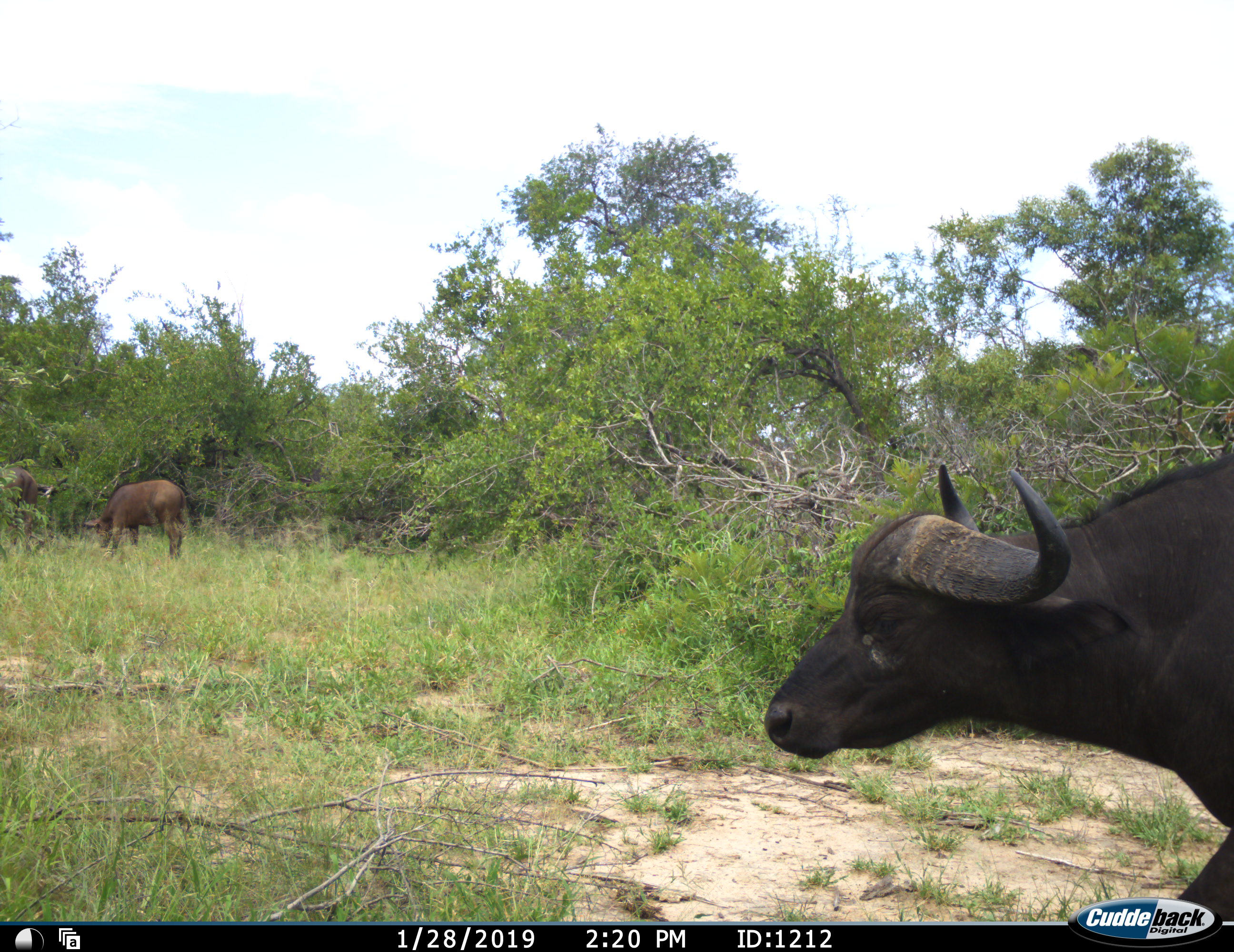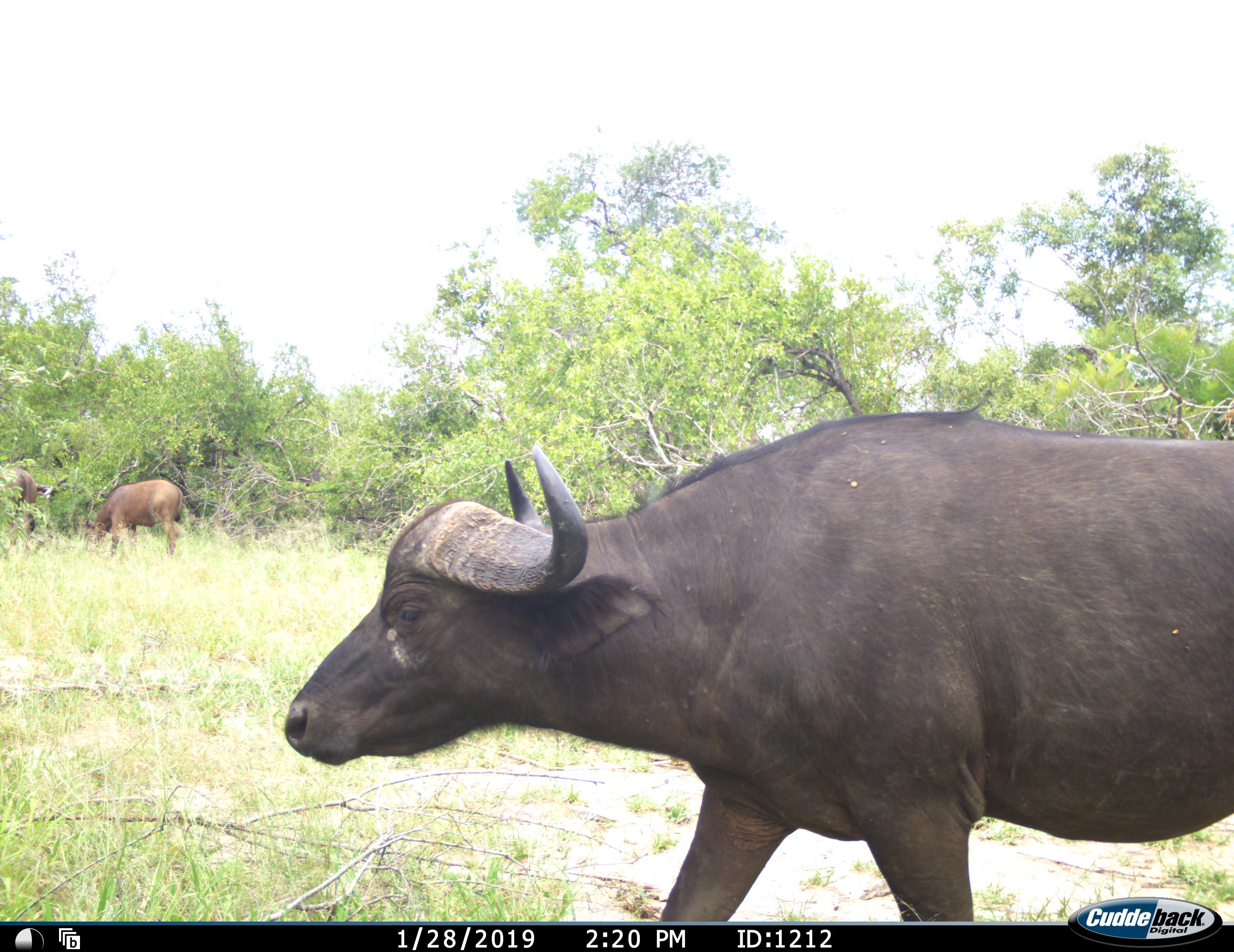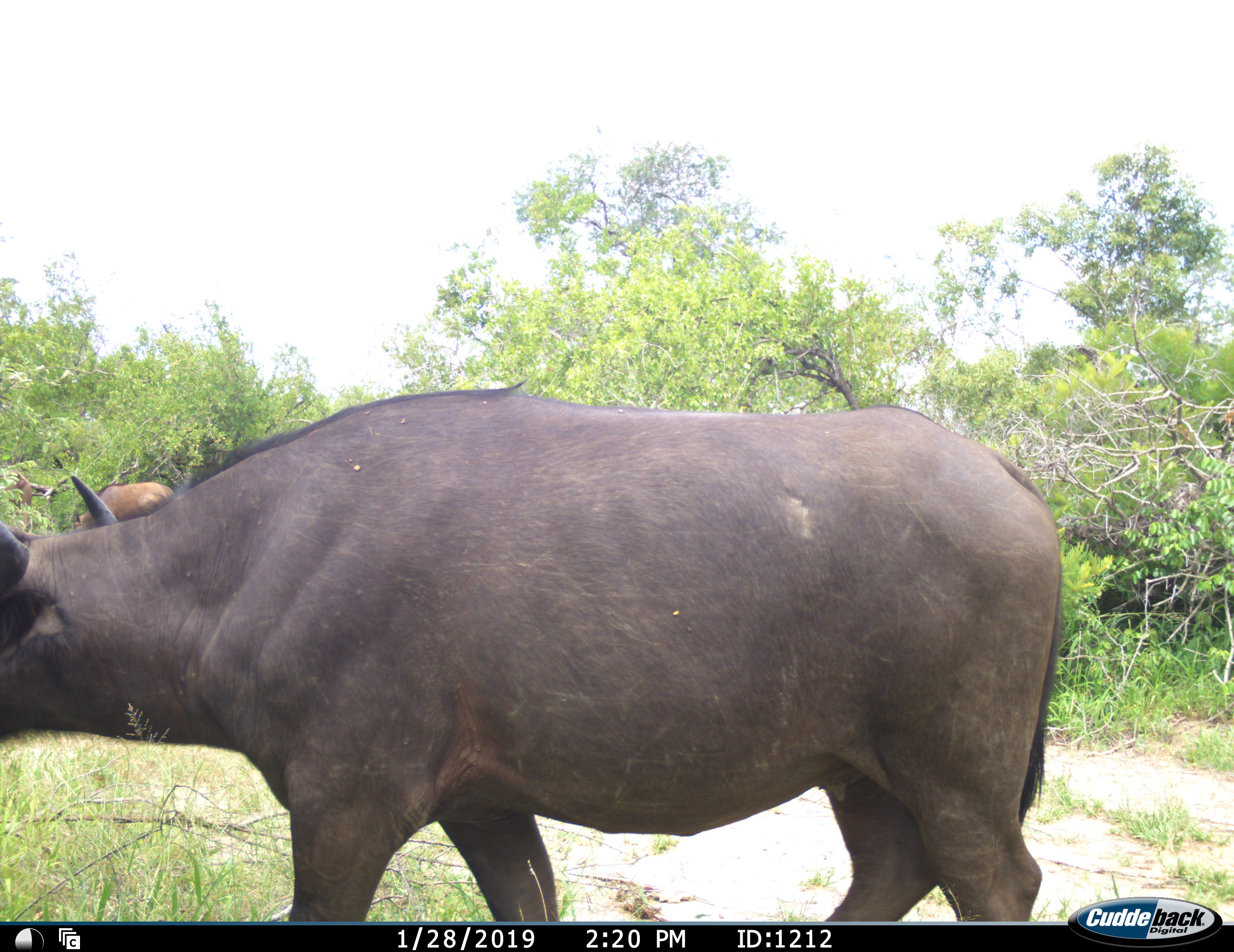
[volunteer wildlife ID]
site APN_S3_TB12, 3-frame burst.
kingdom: Animalia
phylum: Chordata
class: Mammalia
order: Artiodactyla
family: Bovidae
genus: Syncerus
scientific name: Syncerus caffer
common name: african buffalo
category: buffalo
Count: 3.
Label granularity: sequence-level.